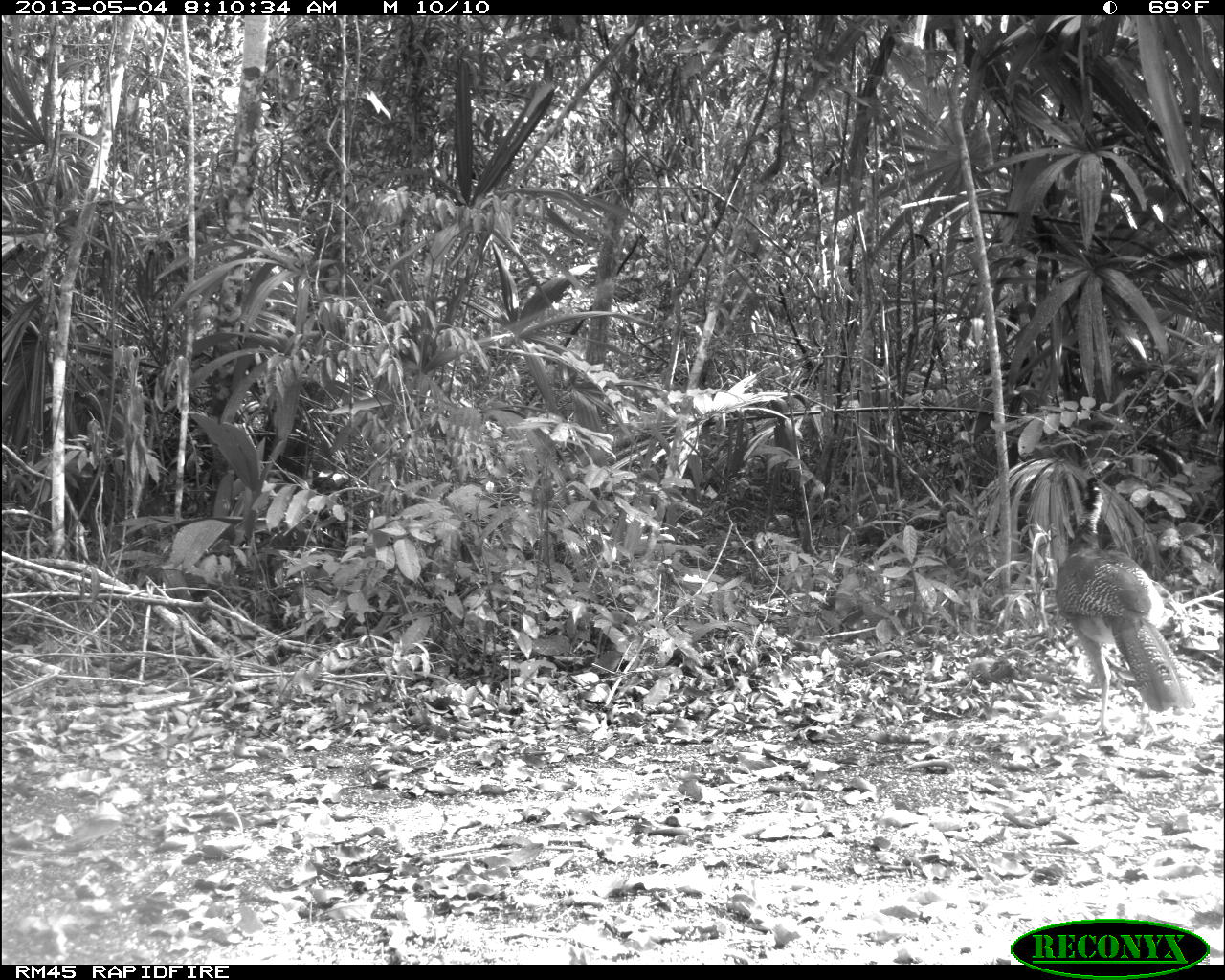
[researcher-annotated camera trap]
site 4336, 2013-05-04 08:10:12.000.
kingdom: Animalia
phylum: Chordata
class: Aves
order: Galliformes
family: Cracidae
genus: Crax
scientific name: Crax rubra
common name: great curassow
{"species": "Crax rubra (great curassow)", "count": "1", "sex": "female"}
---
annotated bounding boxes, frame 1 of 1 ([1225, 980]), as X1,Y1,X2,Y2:
crax rubra: 1053,476,1196,737